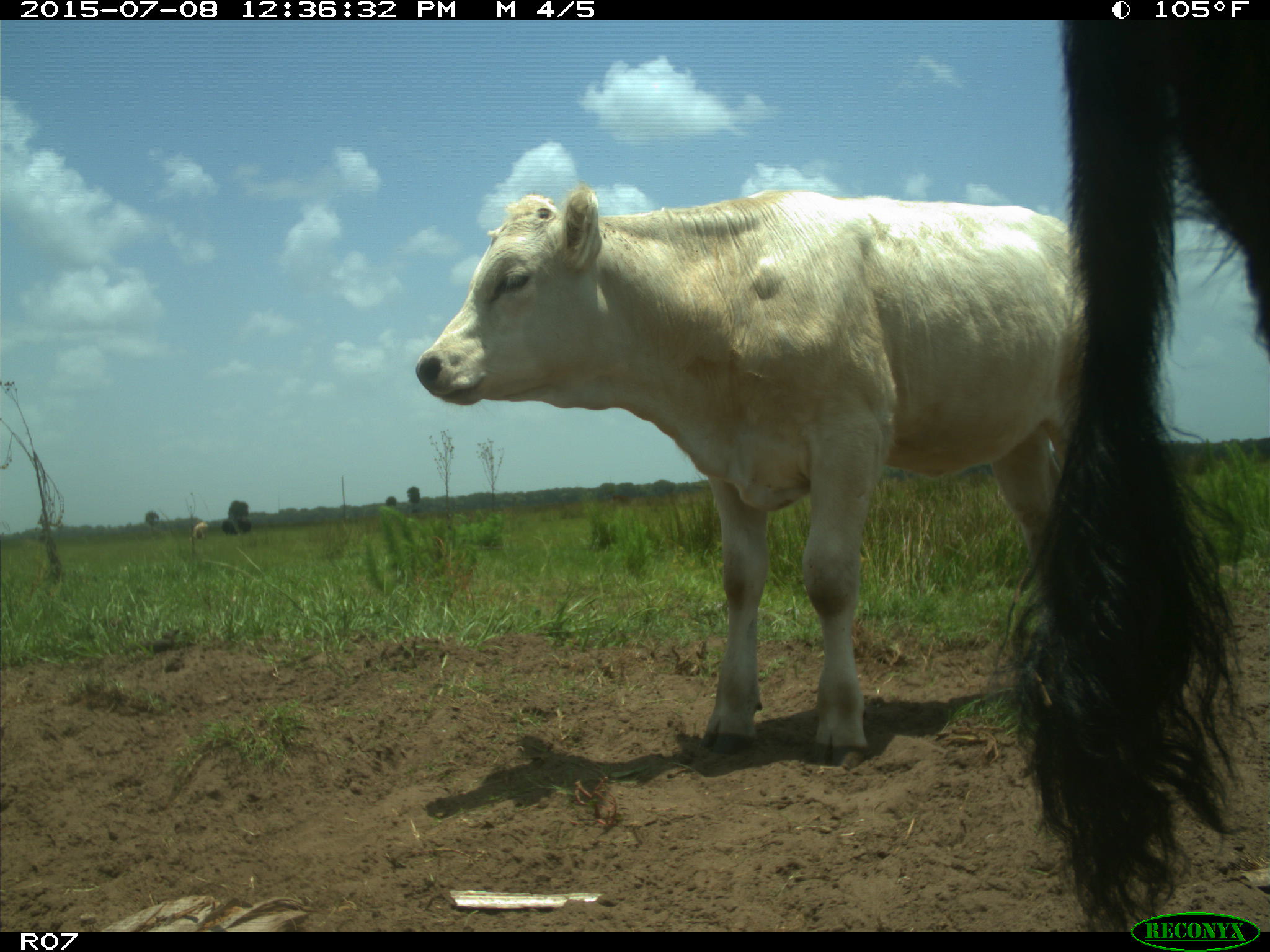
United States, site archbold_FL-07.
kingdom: Animalia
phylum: Chordata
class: Mammalia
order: Artiodactyla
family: Bovidae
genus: Bos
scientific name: Bos taurus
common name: domestic cow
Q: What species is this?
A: Bos taurus (domestic cow).